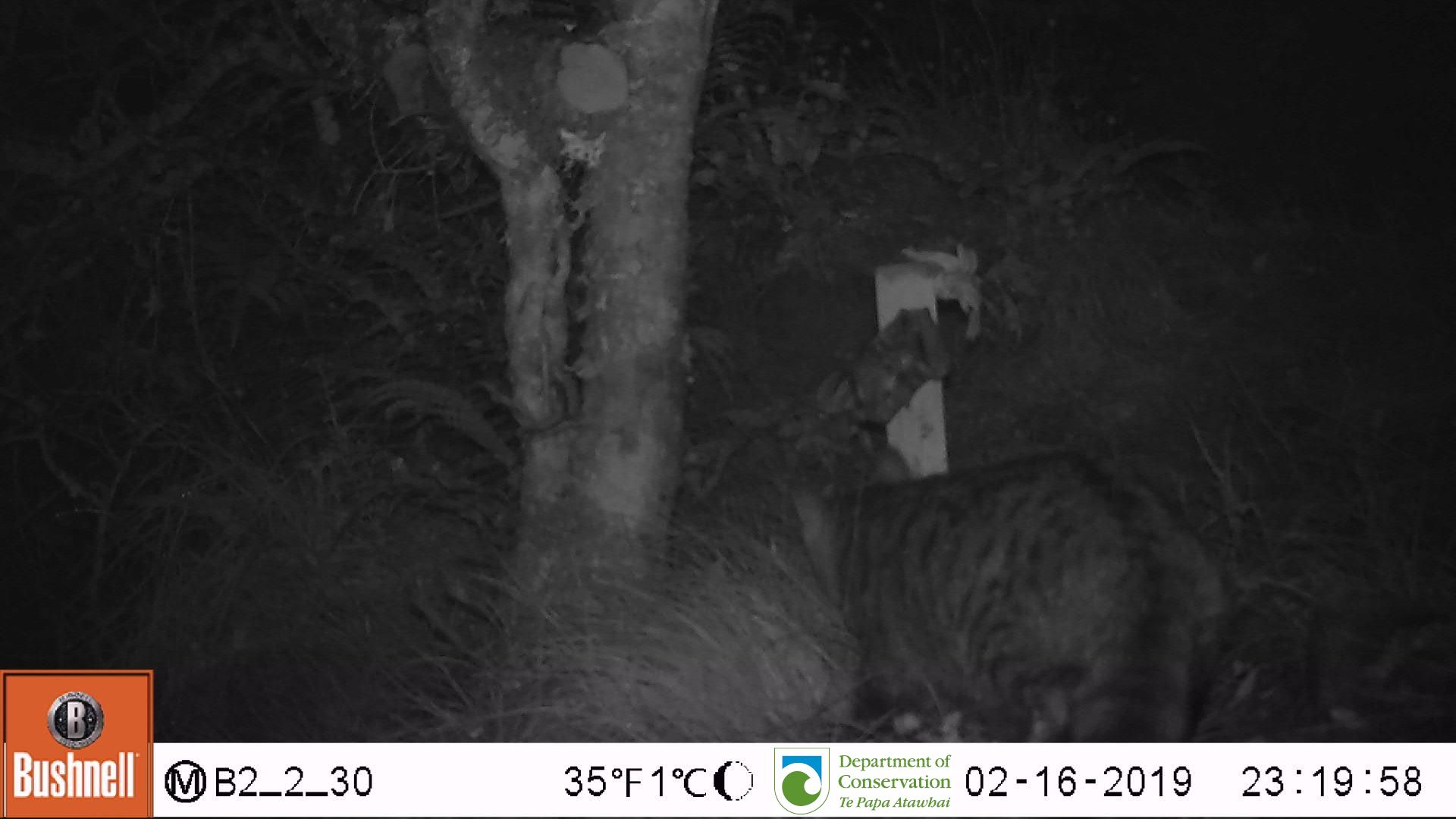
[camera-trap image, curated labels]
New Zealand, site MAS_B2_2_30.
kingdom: Animalia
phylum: Chordata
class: Mammalia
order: Carnivora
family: Felidae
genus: Felis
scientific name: Felis catus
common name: domestic cat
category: cat